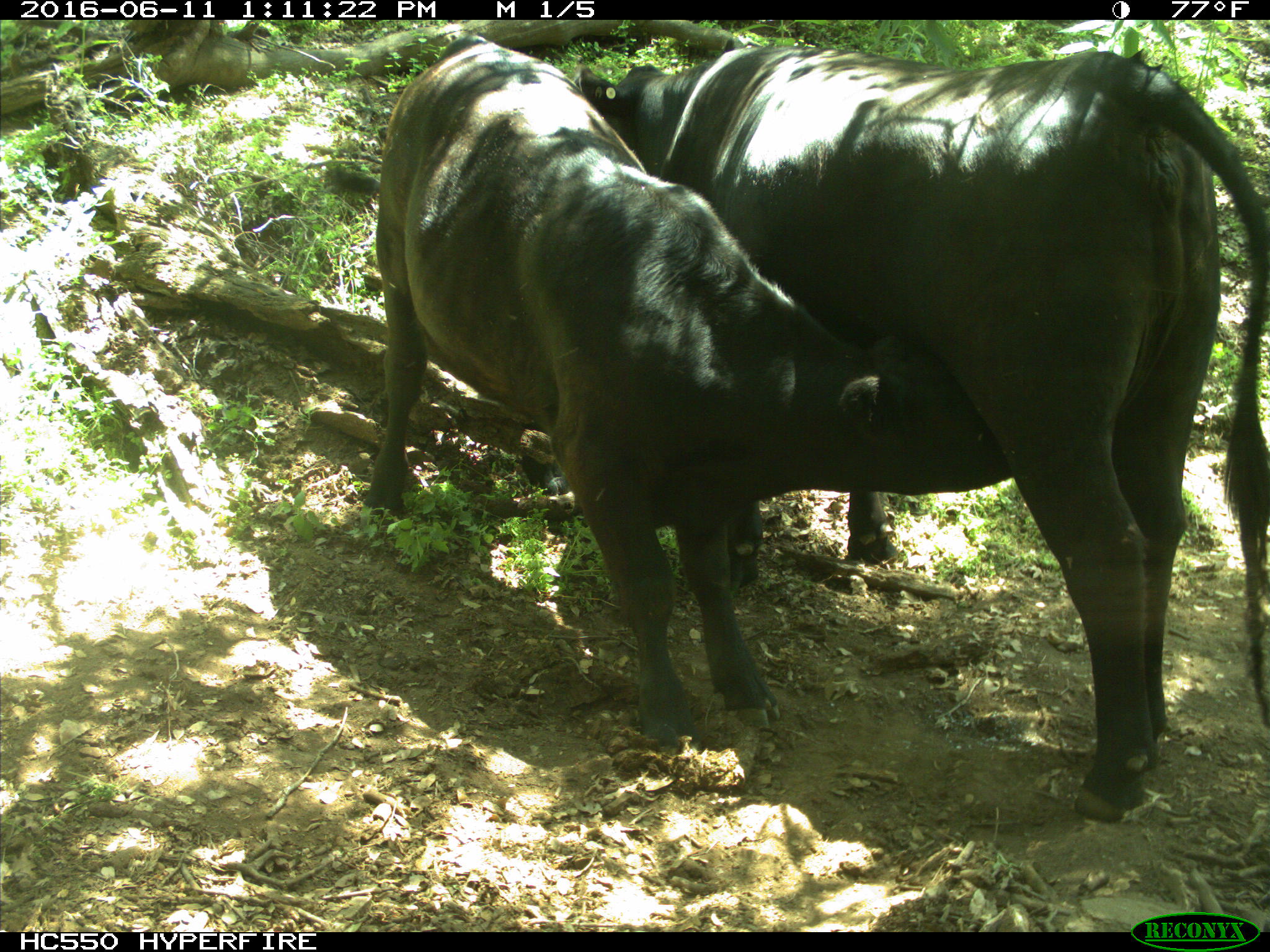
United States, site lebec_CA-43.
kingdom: Animalia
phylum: Chordata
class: Mammalia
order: Artiodactyla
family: Bovidae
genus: Bos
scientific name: Bos taurus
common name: domestic cow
Bos taurus (domestic cow).